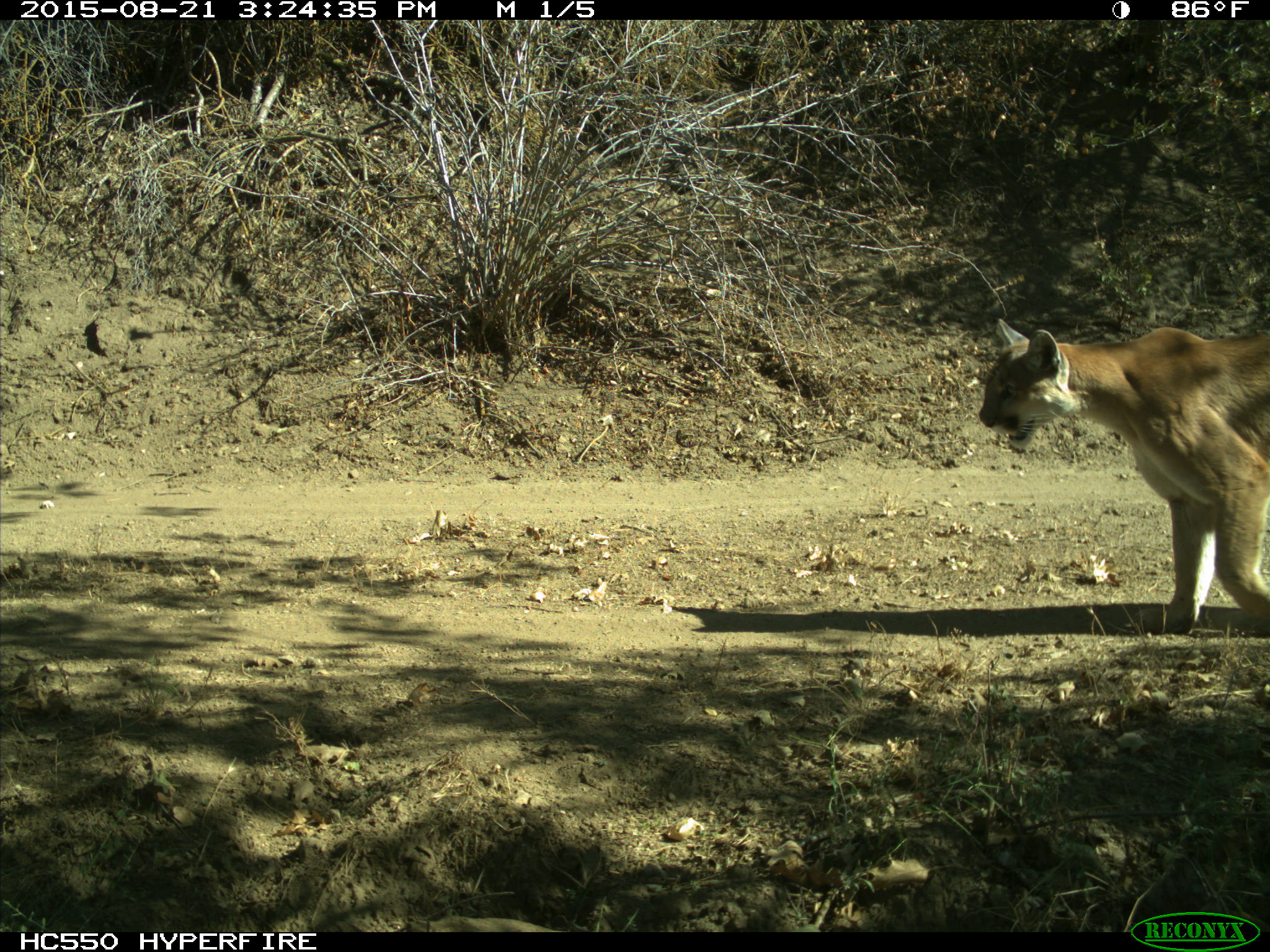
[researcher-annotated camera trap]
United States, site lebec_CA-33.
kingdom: Animalia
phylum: Chordata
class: Mammalia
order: Carnivora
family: Felidae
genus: Puma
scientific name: Puma concolor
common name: mountain lion